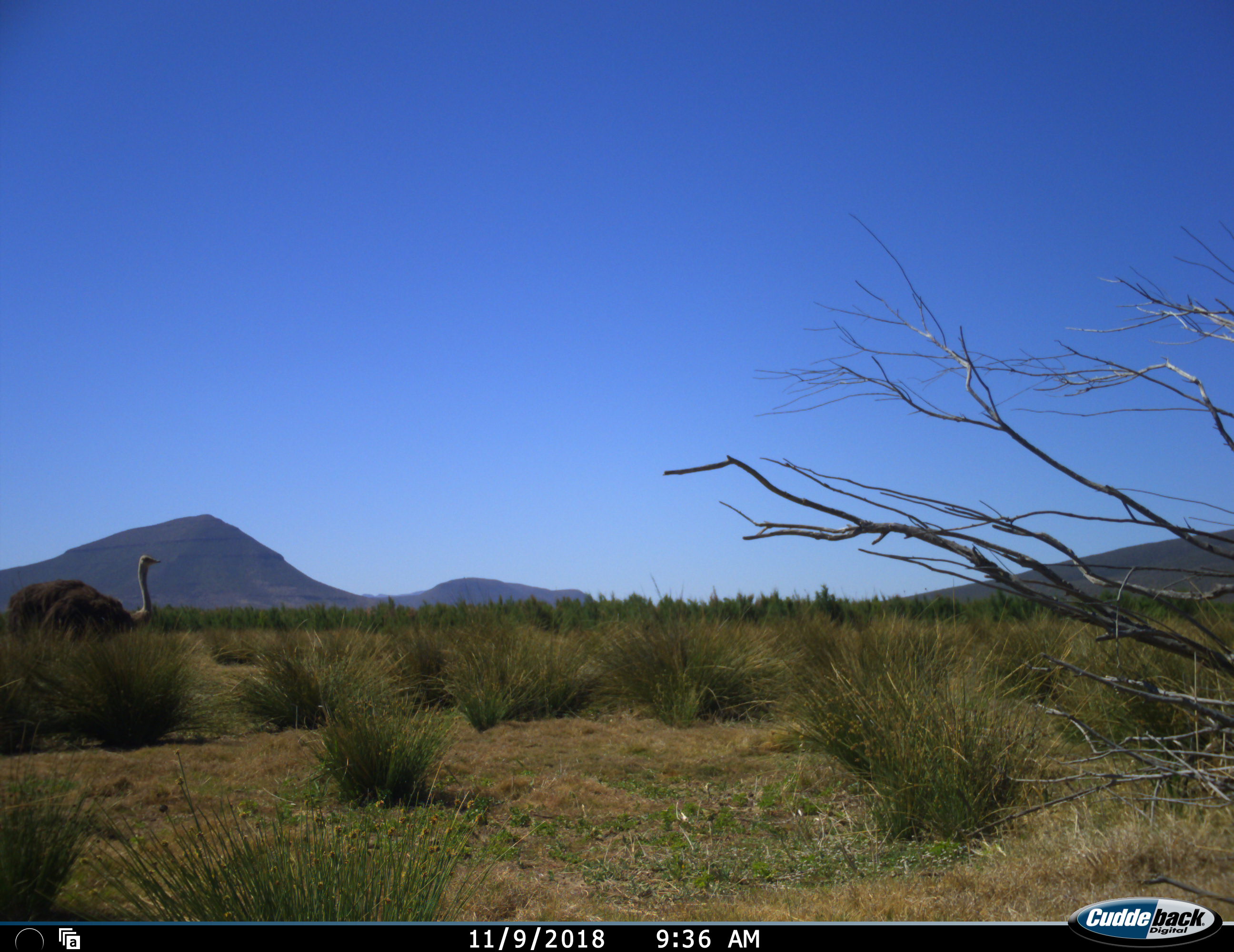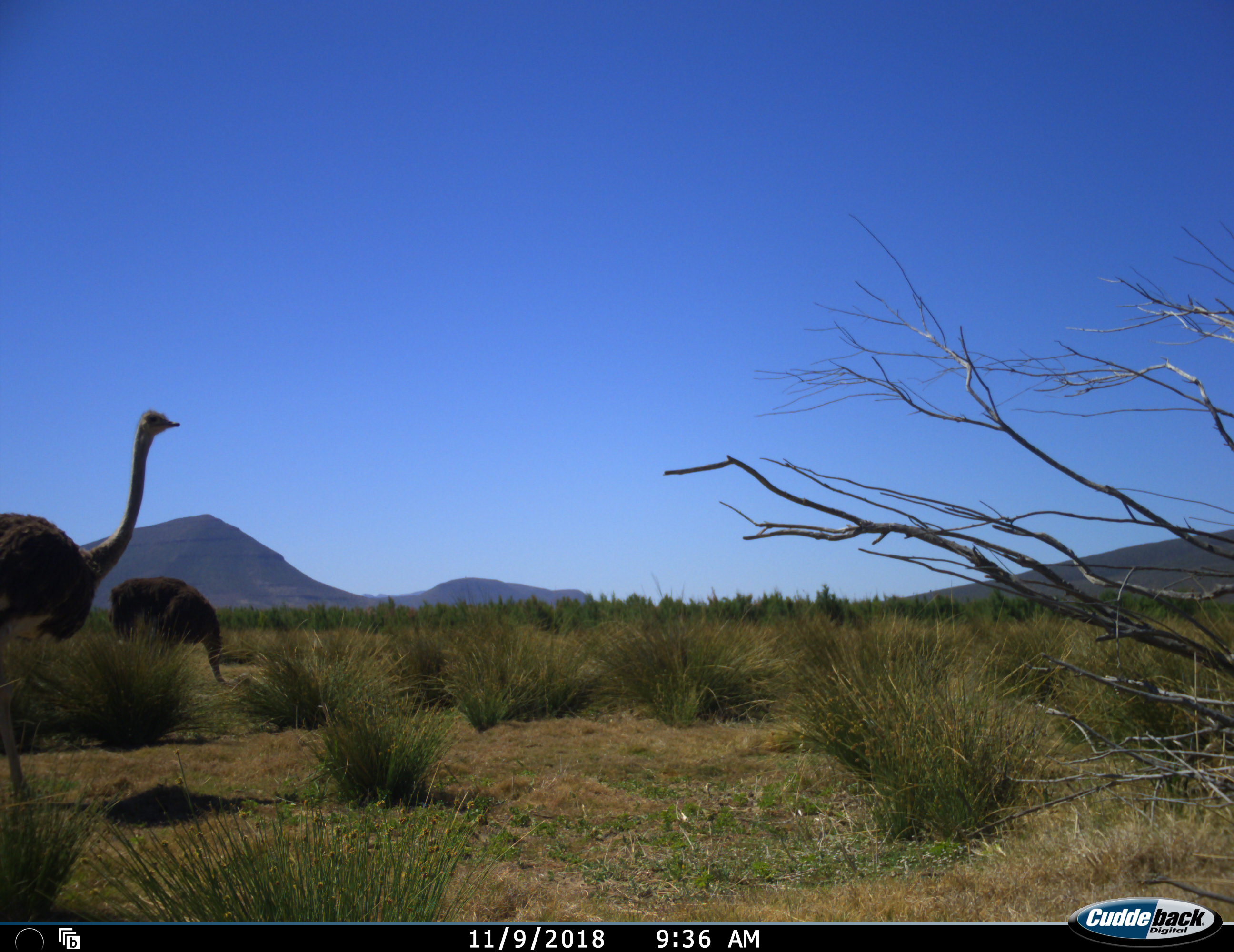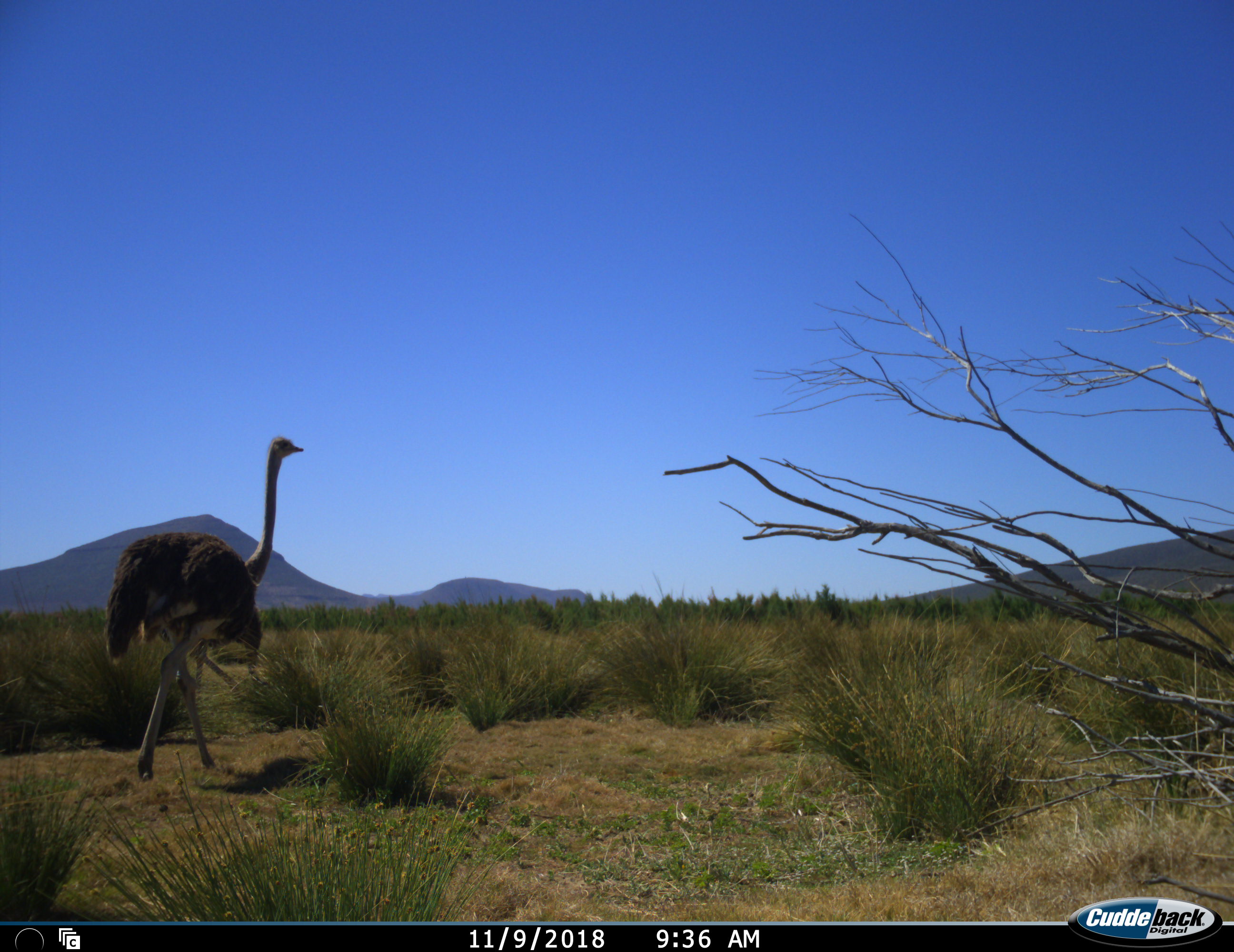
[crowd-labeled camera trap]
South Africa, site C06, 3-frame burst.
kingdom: Animalia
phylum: Chordata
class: Aves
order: Struthioniformes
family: Struthionidae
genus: Struthio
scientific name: Struthio camelus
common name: ostrich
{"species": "ostrich (Struthio camelus)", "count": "2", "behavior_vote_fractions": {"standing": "10%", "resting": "0%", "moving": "90%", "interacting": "0%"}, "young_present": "0%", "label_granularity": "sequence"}